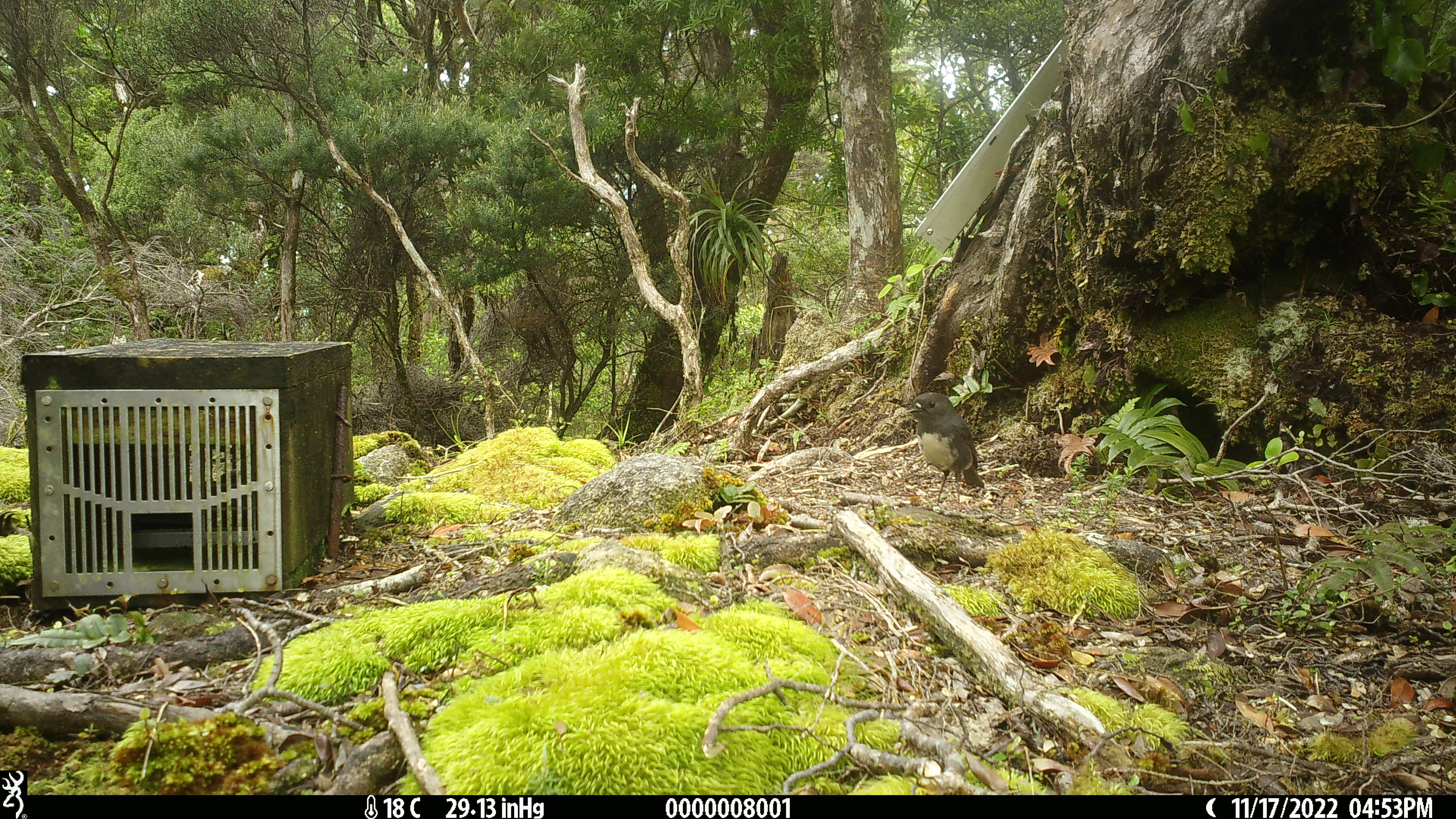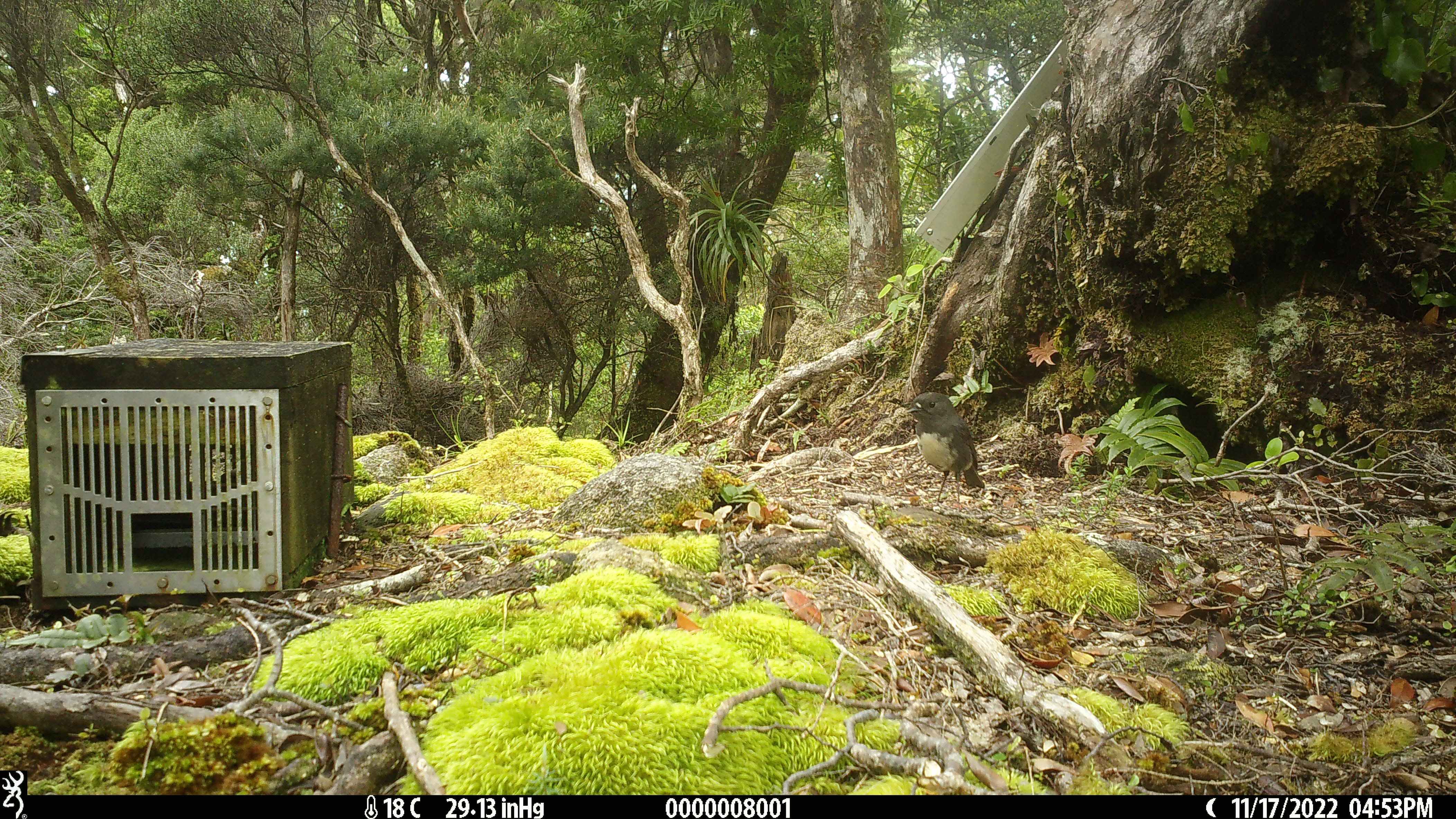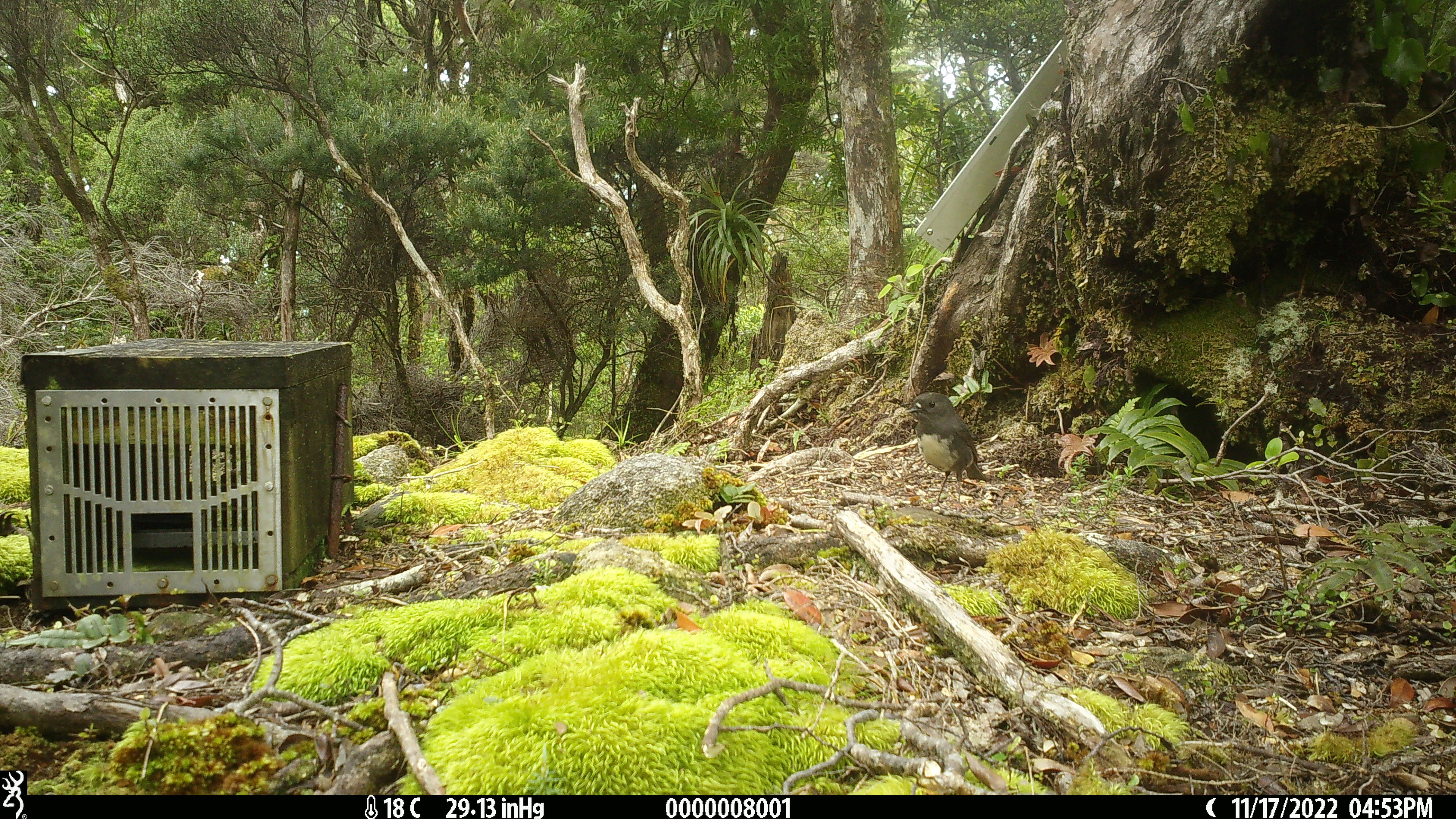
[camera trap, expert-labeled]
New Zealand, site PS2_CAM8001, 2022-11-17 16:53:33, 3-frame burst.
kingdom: Animalia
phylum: Chordata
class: Aves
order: Passeriformes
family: Petroicidae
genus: Petroica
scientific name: Petroica australis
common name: new zealand robin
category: robin